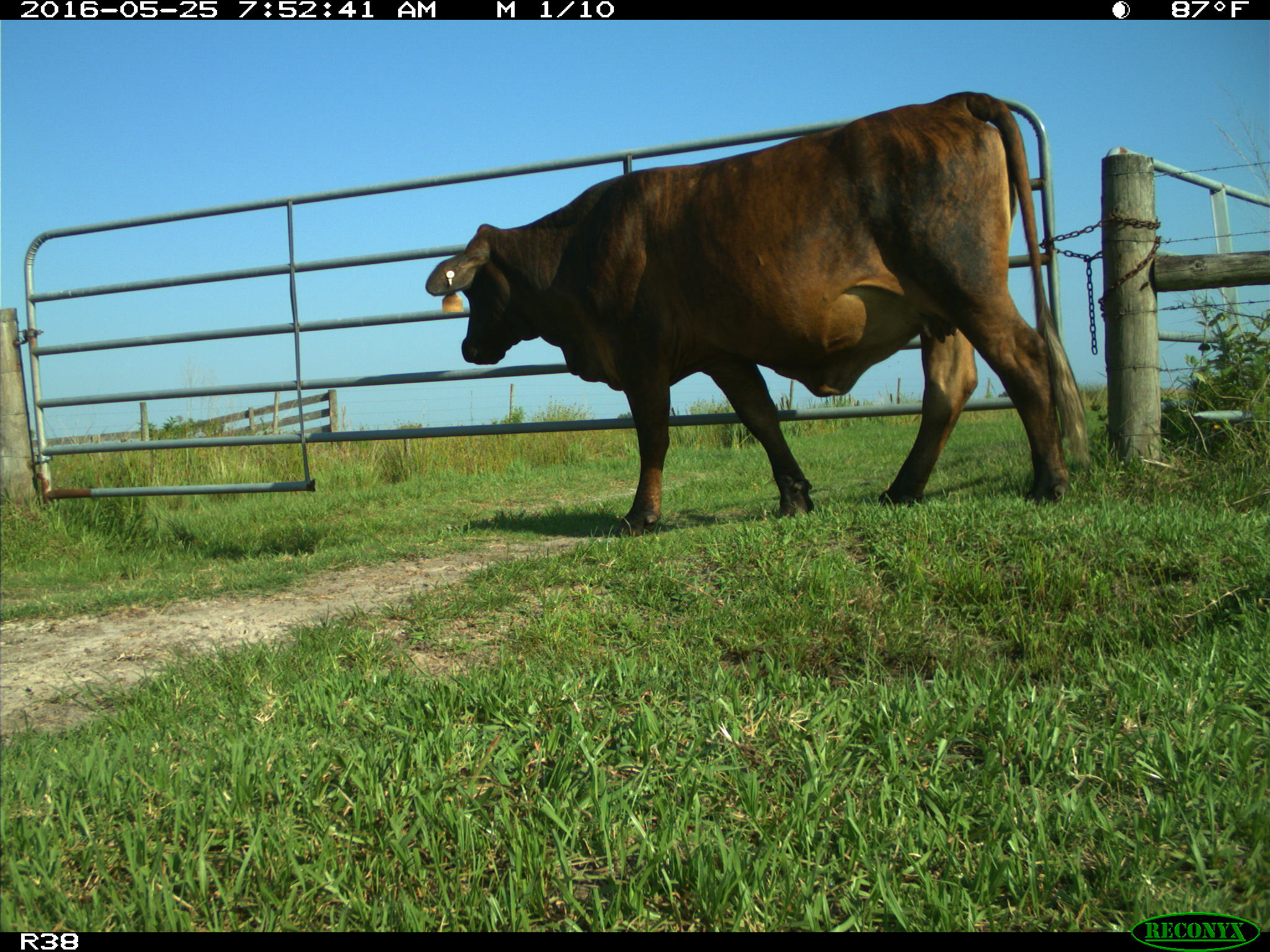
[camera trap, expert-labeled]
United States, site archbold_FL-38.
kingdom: Animalia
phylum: Chordata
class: Mammalia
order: Artiodactyla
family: Bovidae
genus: Bos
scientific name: Bos taurus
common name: domestic cow